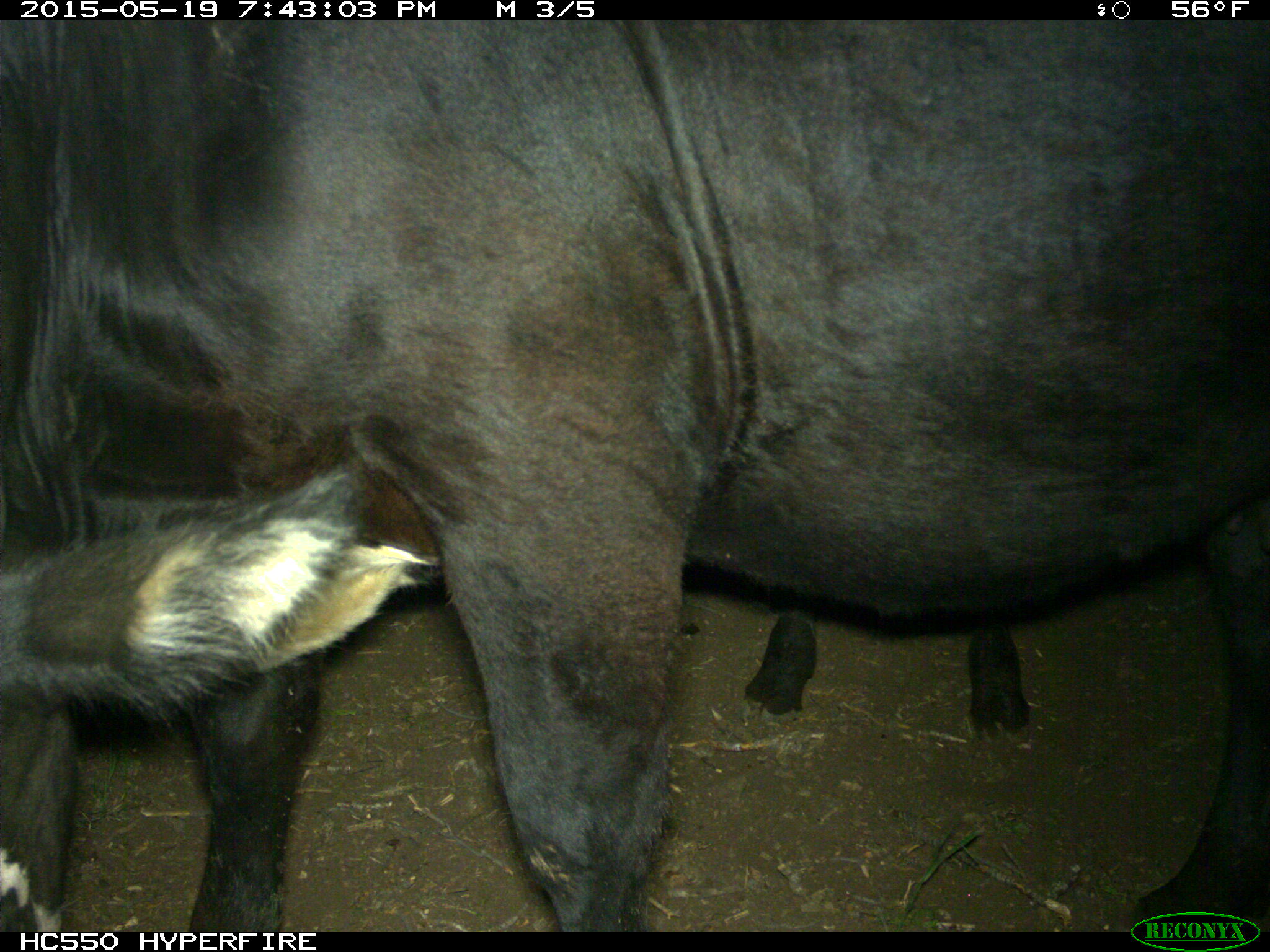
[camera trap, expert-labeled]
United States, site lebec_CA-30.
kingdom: Animalia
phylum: Chordata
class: Mammalia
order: Artiodactyla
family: Bovidae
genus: Bos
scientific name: Bos taurus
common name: domestic cow